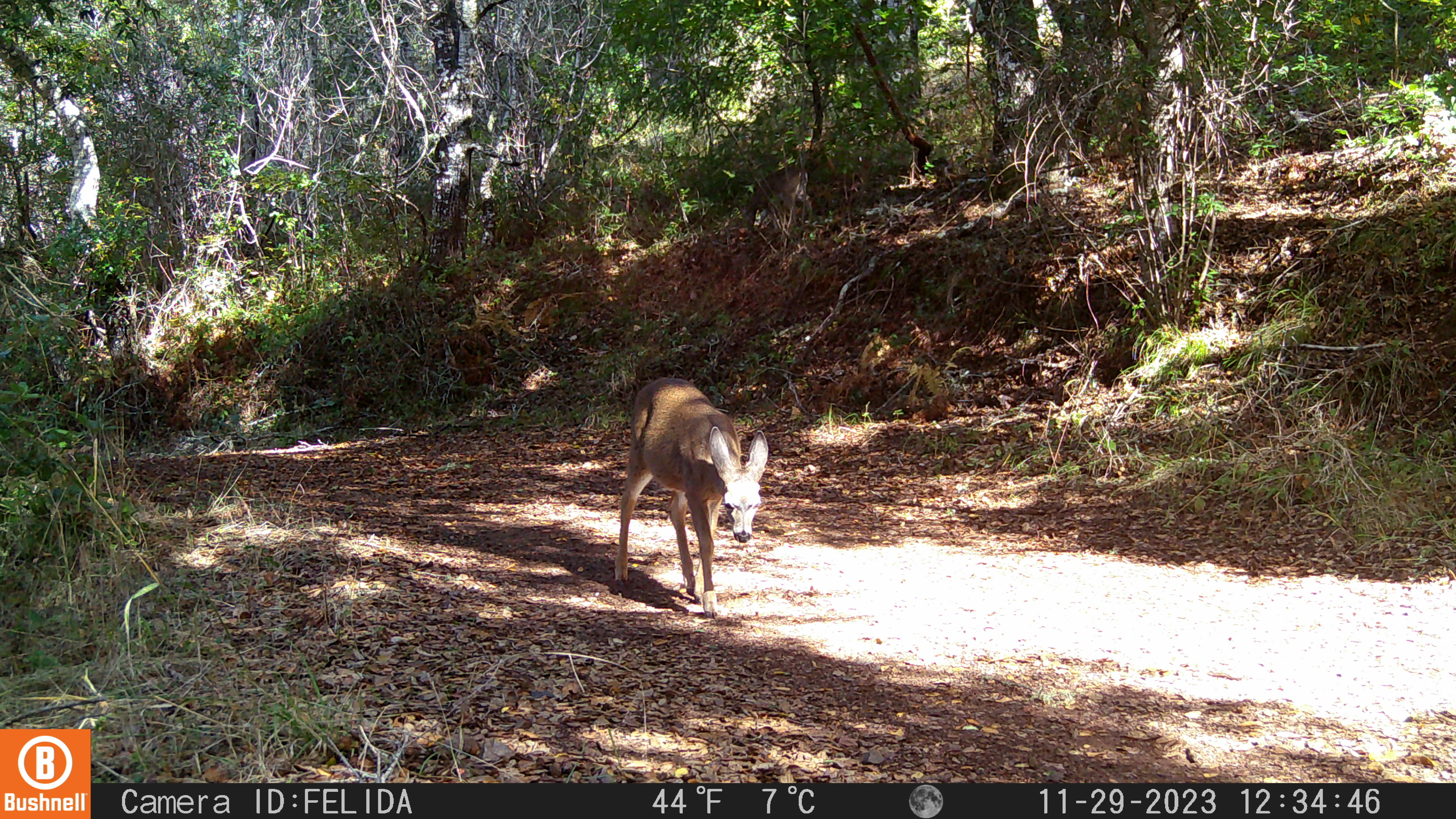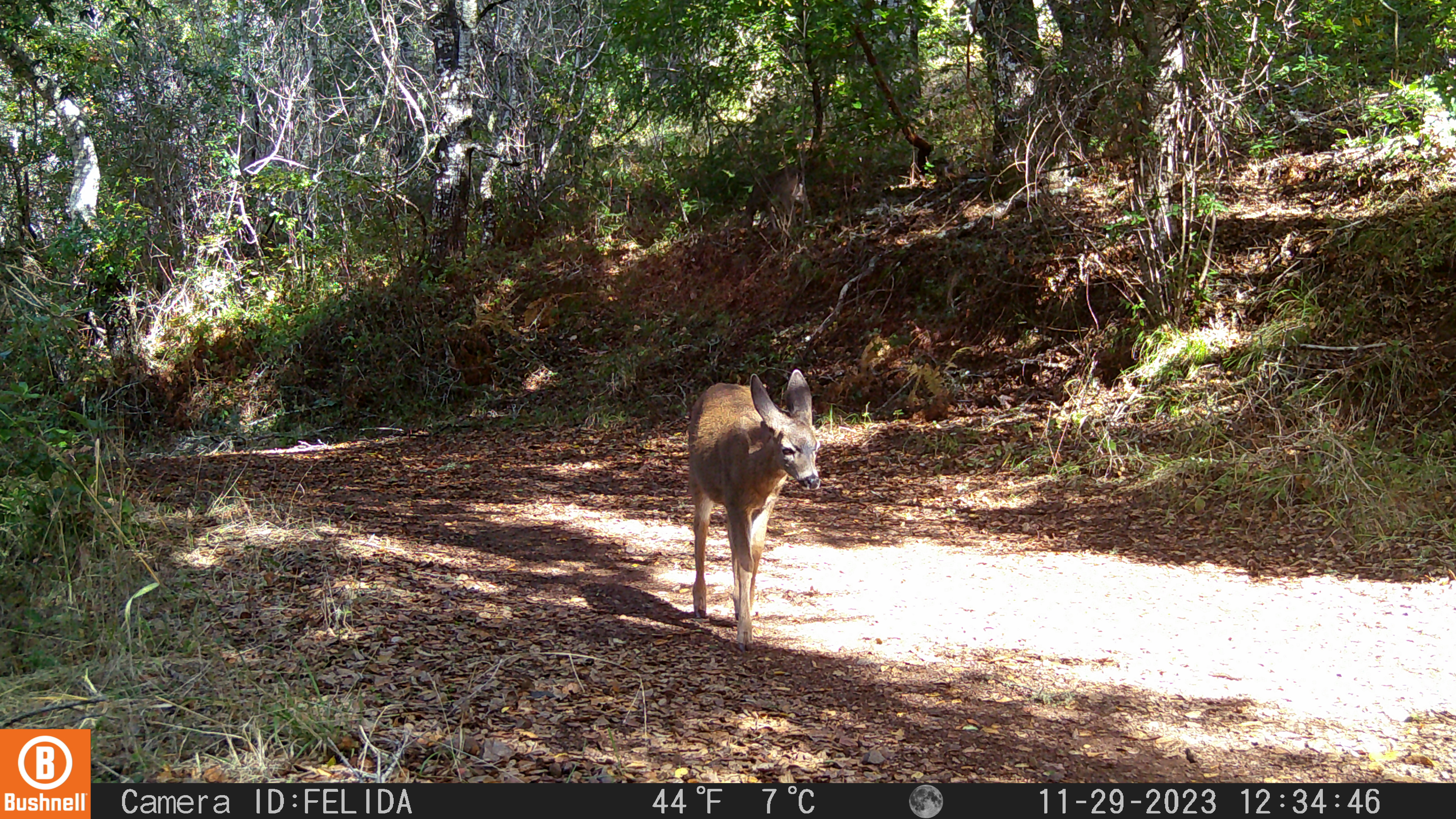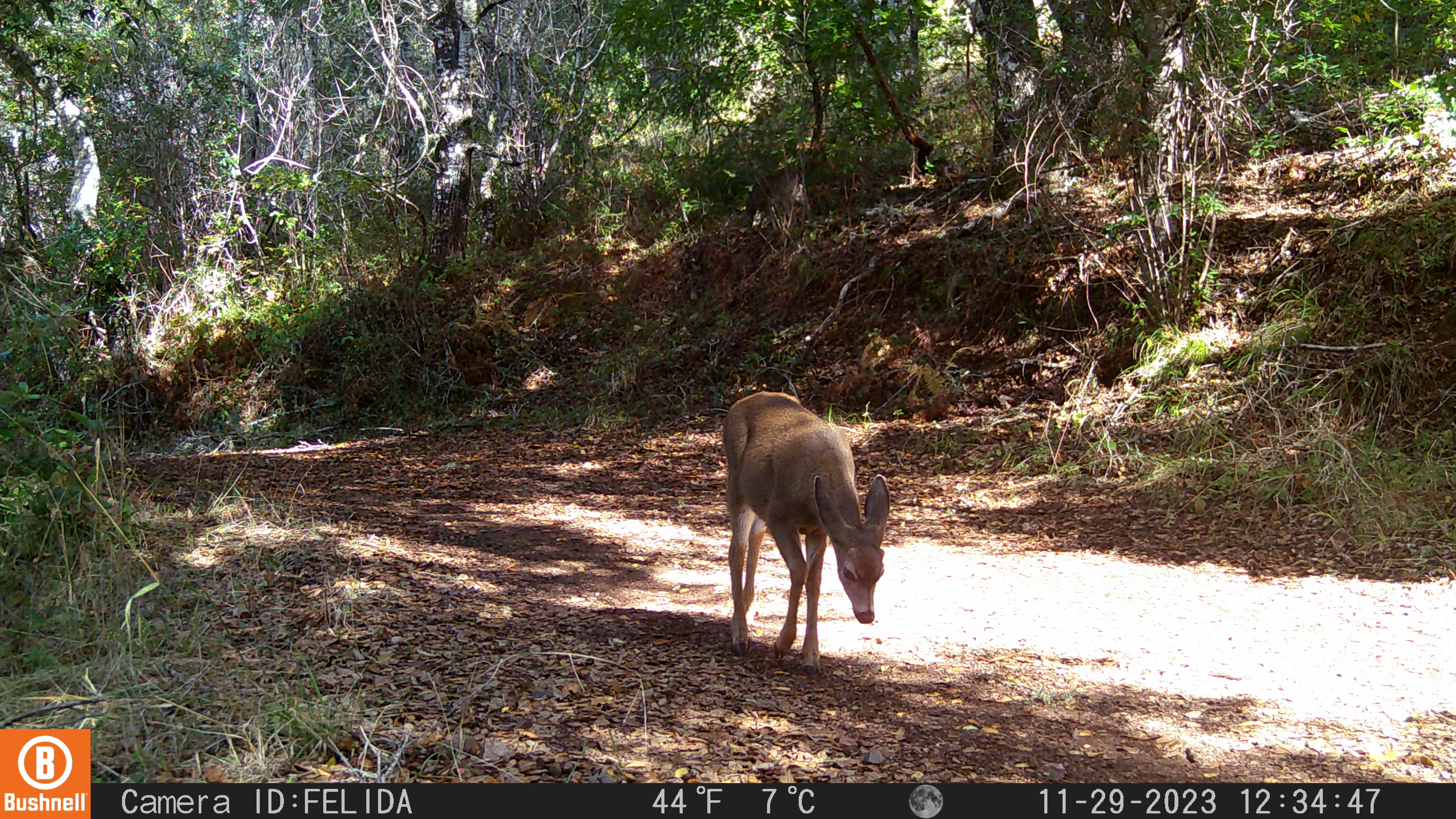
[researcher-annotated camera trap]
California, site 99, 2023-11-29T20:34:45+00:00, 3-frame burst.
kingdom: Animalia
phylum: Chordata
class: Mammalia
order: Artiodactyla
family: Cervidae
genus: Odocoileus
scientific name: Odocoileus hemionus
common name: mule deer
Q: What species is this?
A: Mule deer (Odocoileus hemionus).